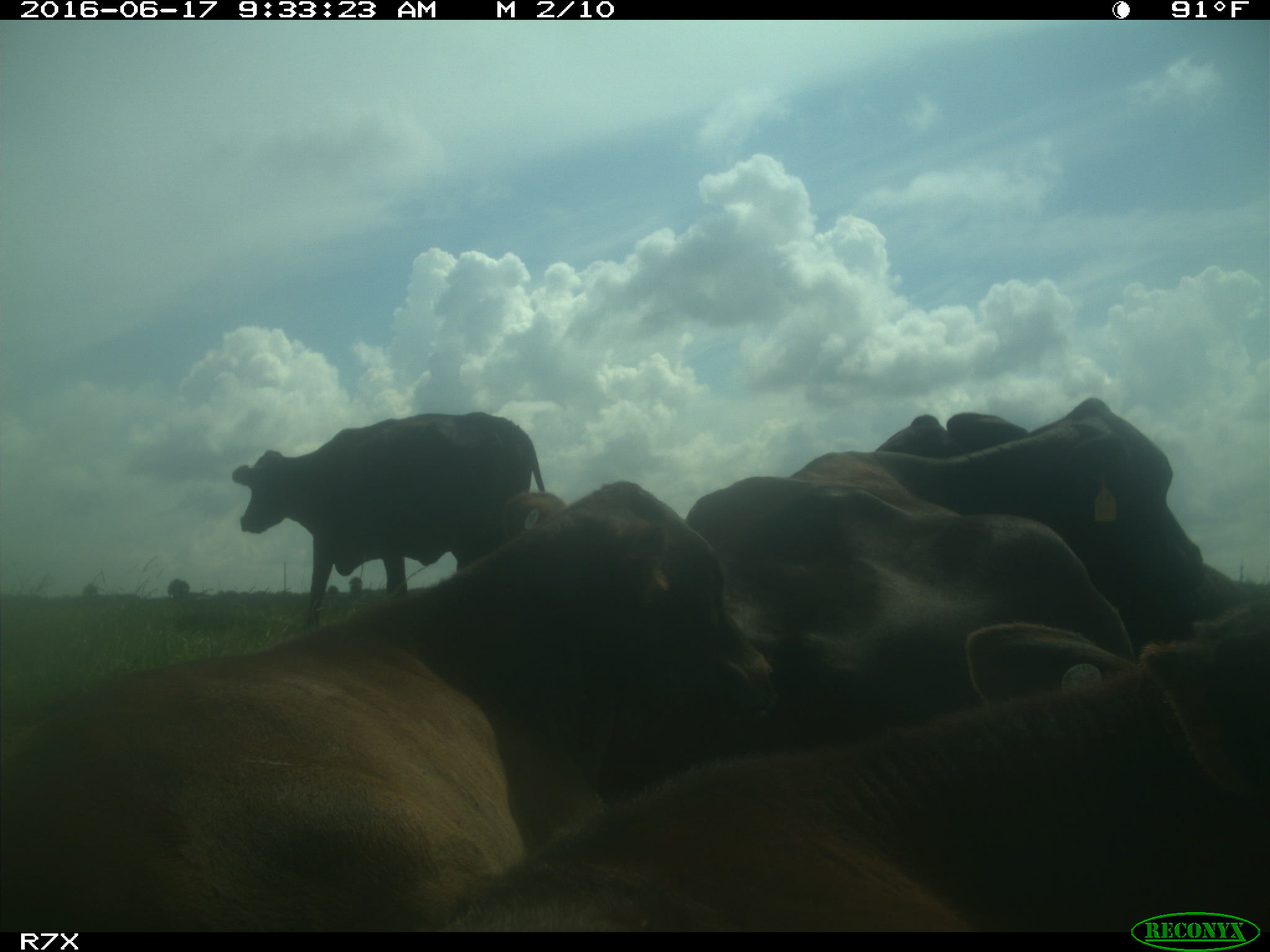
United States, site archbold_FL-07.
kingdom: Animalia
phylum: Chordata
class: Mammalia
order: Artiodactyla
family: Bovidae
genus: Bos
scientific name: Bos taurus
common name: domestic cow